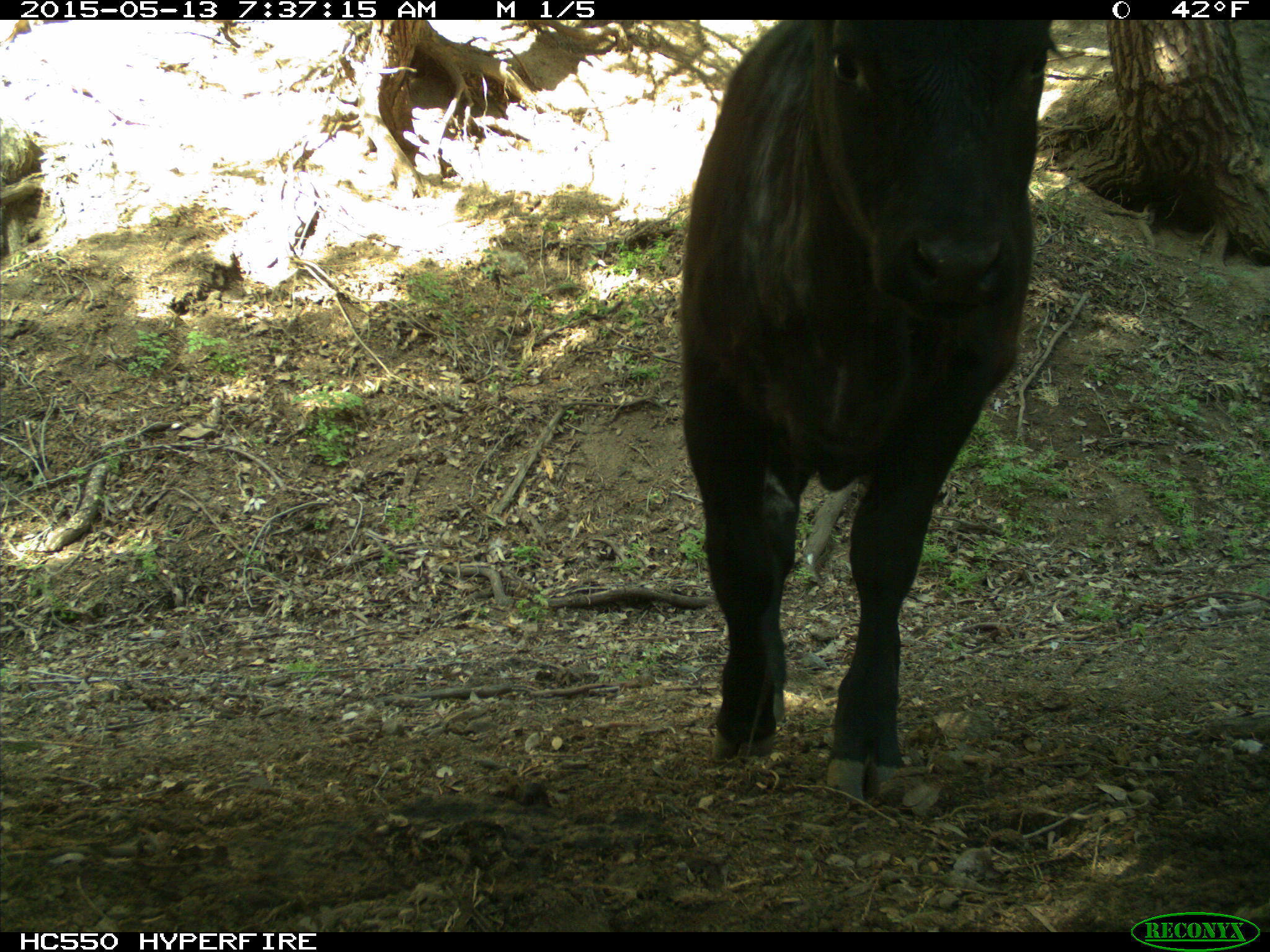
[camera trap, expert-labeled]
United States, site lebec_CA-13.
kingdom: Animalia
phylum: Chordata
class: Mammalia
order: Artiodactyla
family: Bovidae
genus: Bos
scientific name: Bos taurus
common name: domestic cow